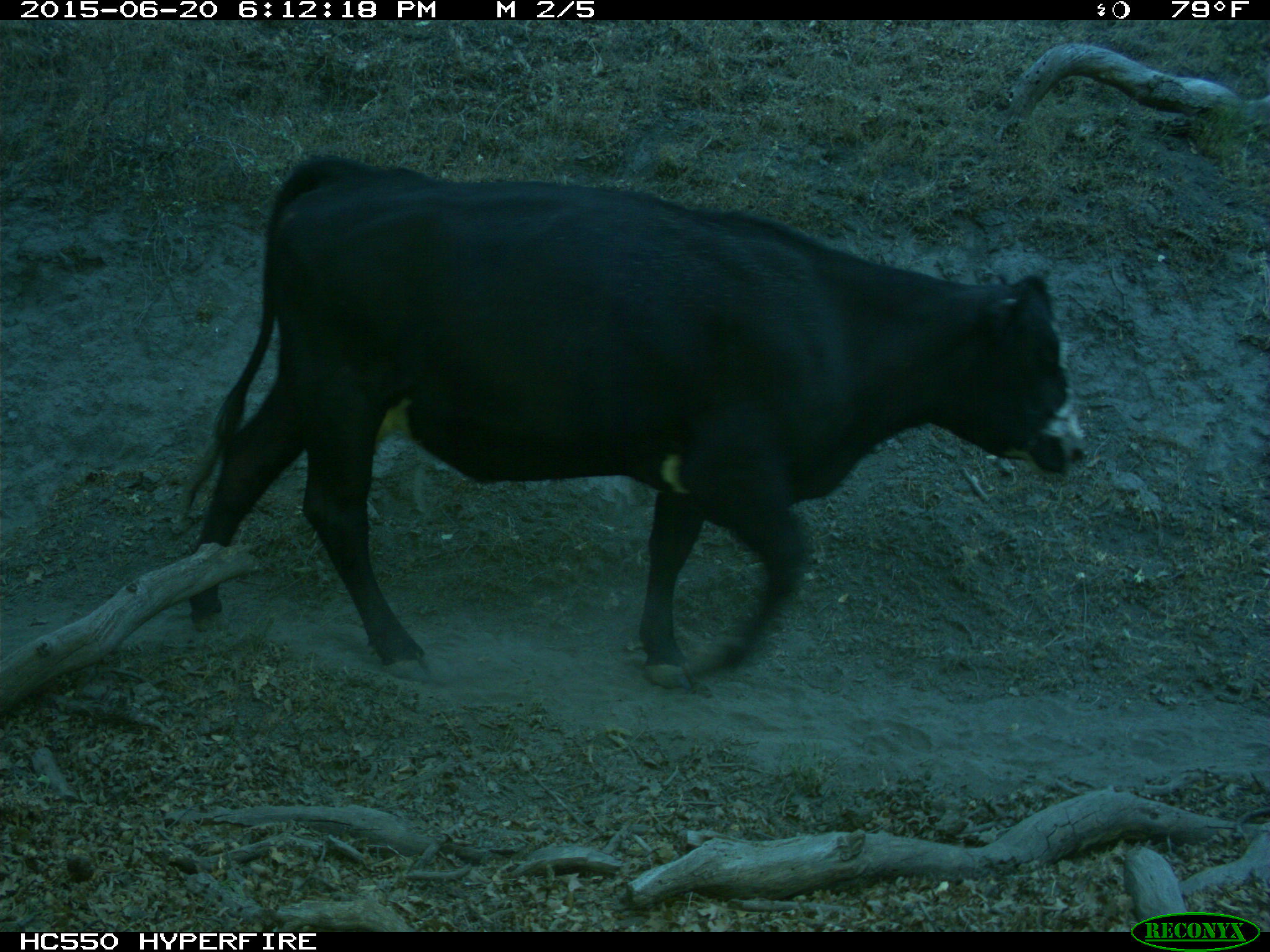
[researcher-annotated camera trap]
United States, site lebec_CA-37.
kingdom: Animalia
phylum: Chordata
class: Mammalia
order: Artiodactyla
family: Bovidae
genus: Bos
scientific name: Bos taurus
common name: domestic cow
Bos taurus (domestic cow).